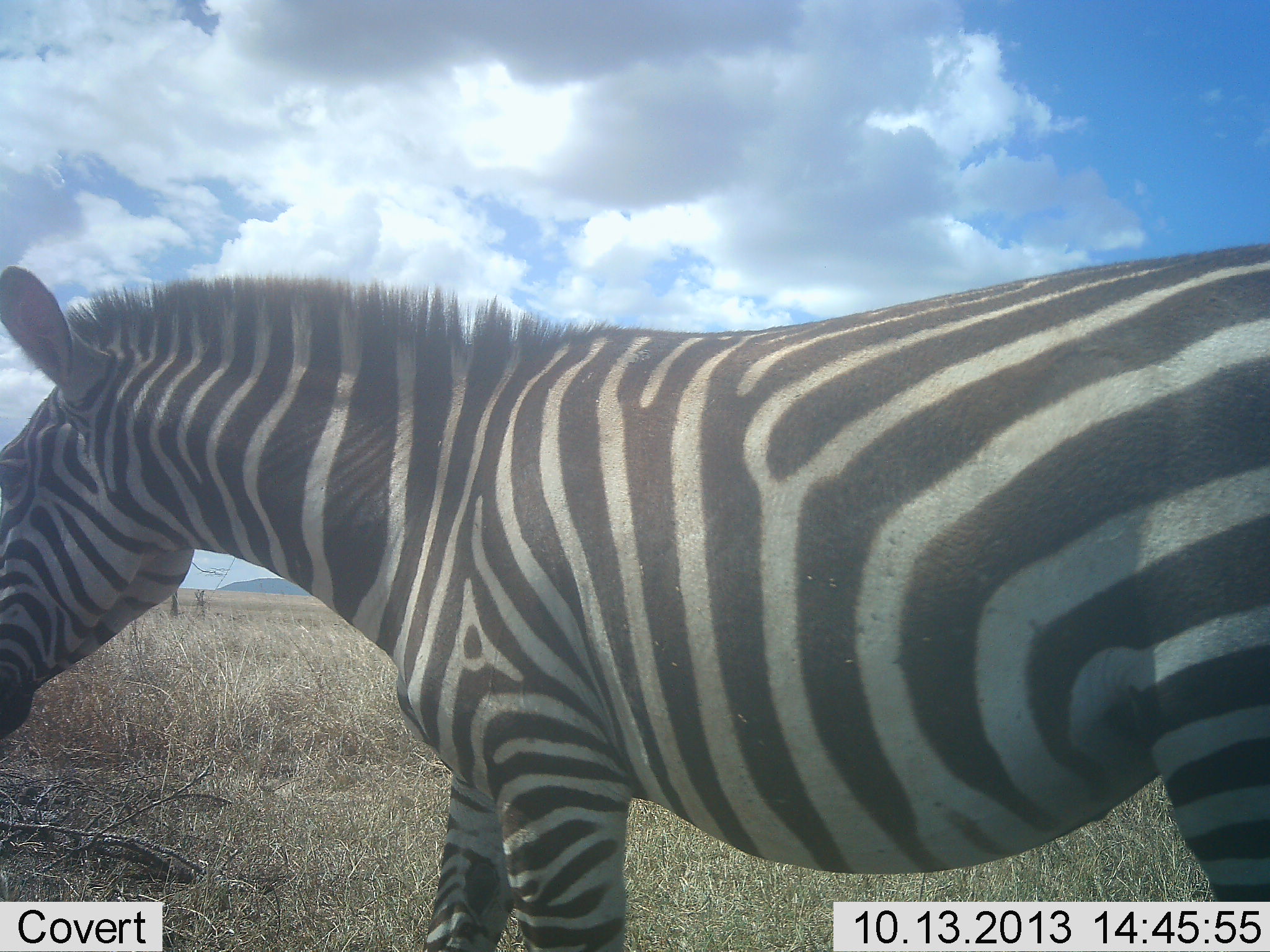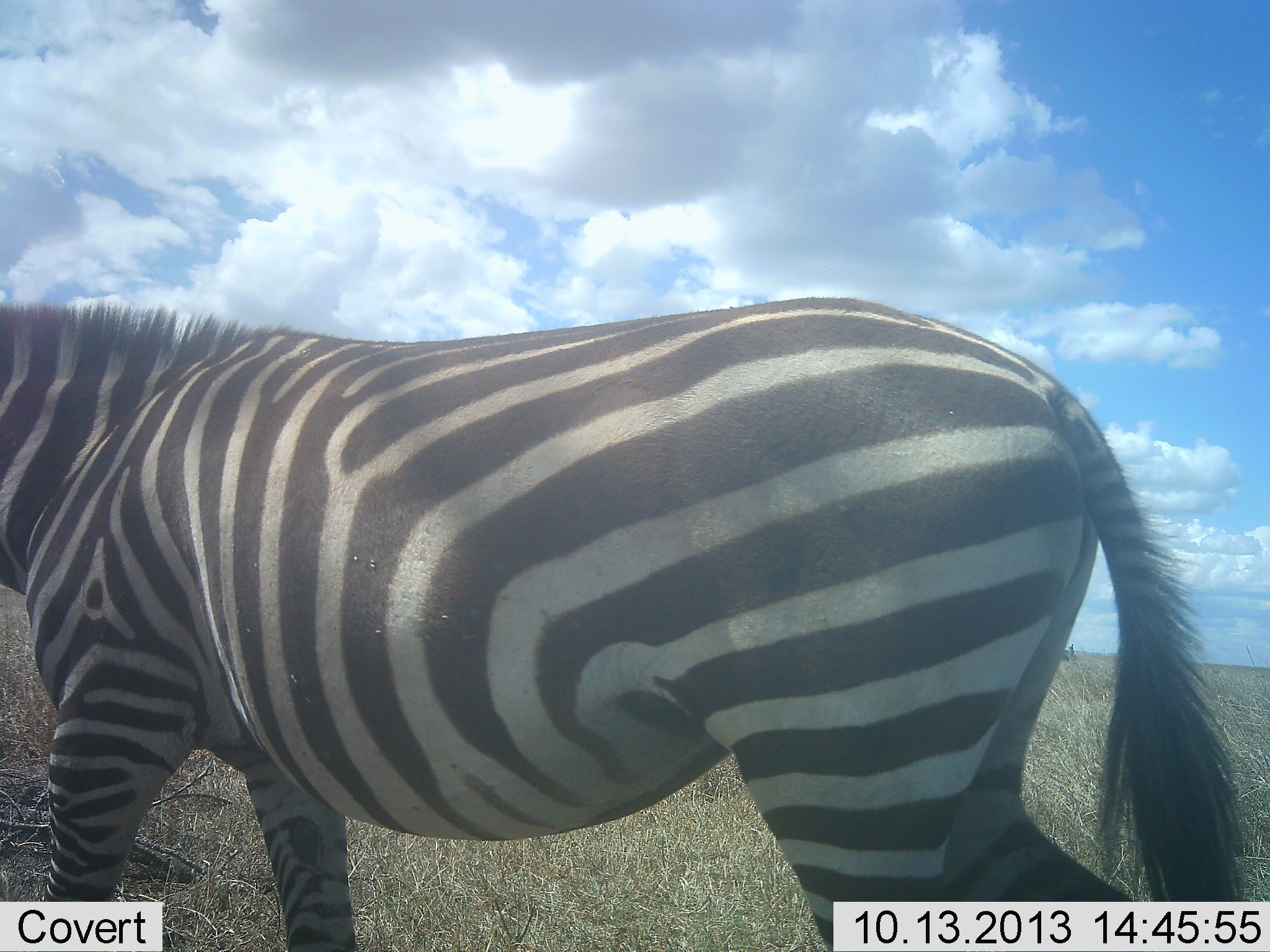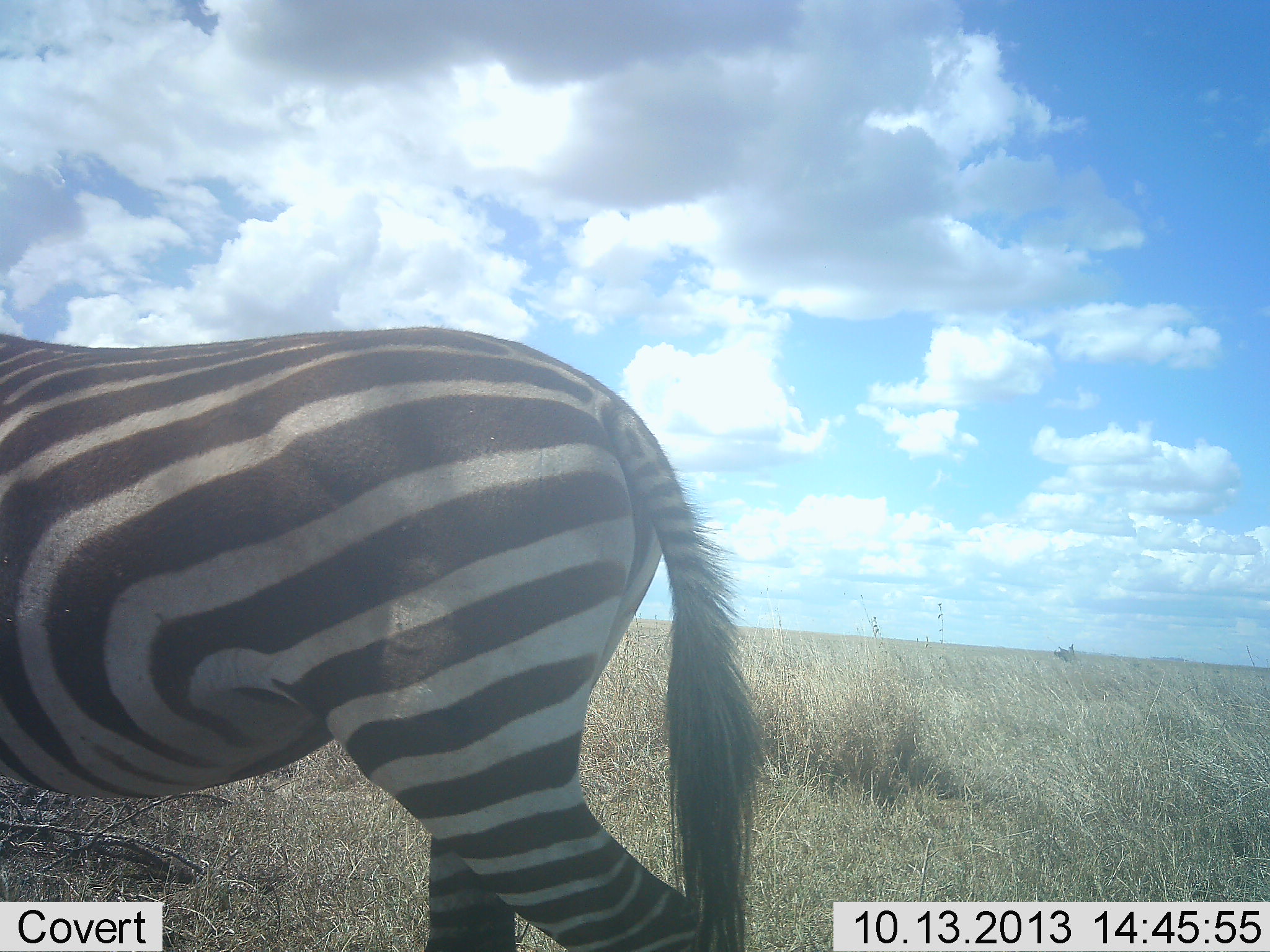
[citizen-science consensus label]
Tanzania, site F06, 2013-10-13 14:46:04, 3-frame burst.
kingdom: Animalia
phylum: Chordata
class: Mammalia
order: Perissodactyla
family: Equidae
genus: Equus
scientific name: Equus quagga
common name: plains zebra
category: zebra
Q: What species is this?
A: Zebra (plains zebra) (Equus quagga).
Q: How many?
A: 1.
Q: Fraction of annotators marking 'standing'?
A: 10%.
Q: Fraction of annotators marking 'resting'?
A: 0%.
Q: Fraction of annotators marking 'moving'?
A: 95%.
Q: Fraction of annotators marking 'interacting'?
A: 0%.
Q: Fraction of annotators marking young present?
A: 0%.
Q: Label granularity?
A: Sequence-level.